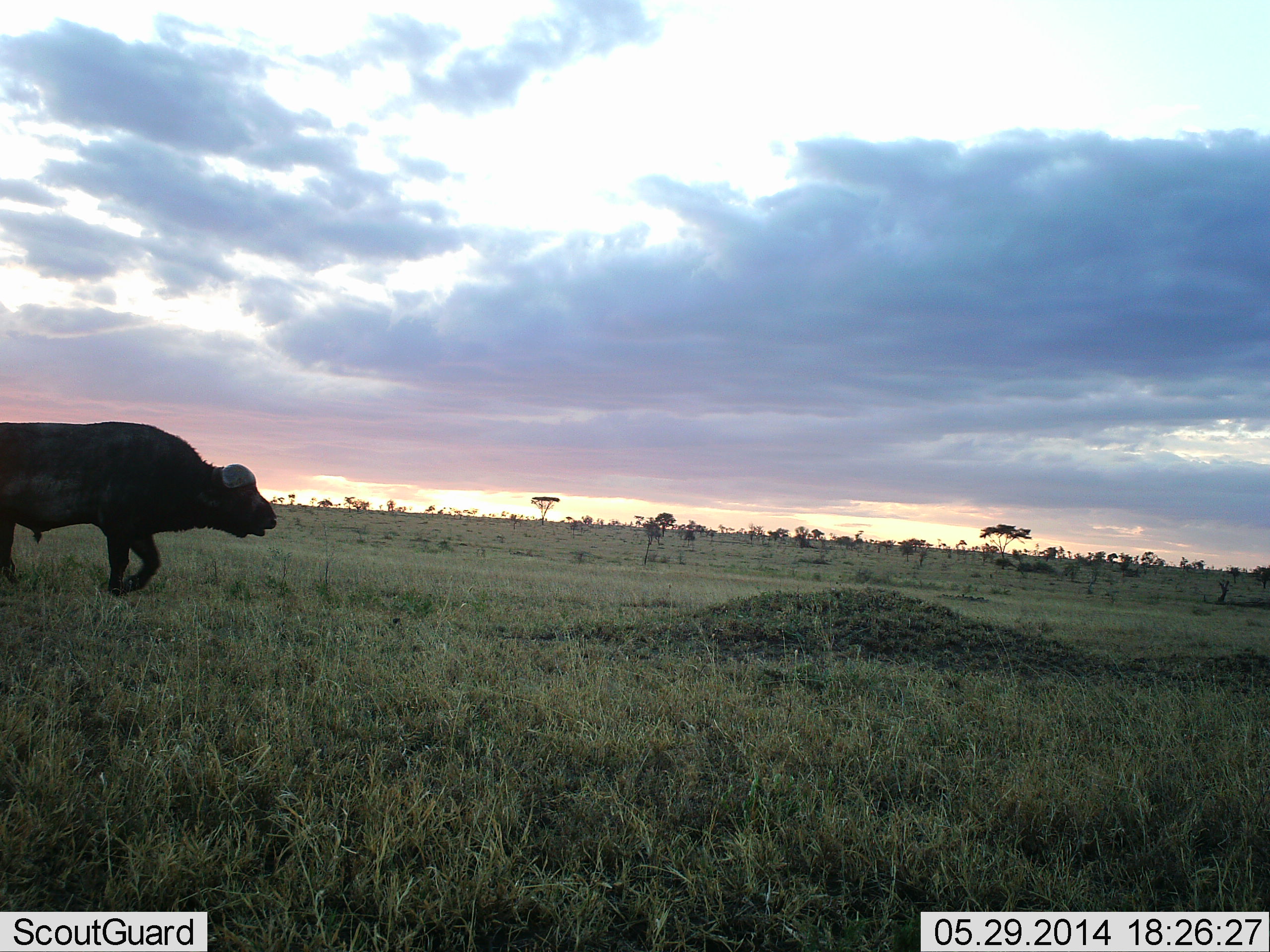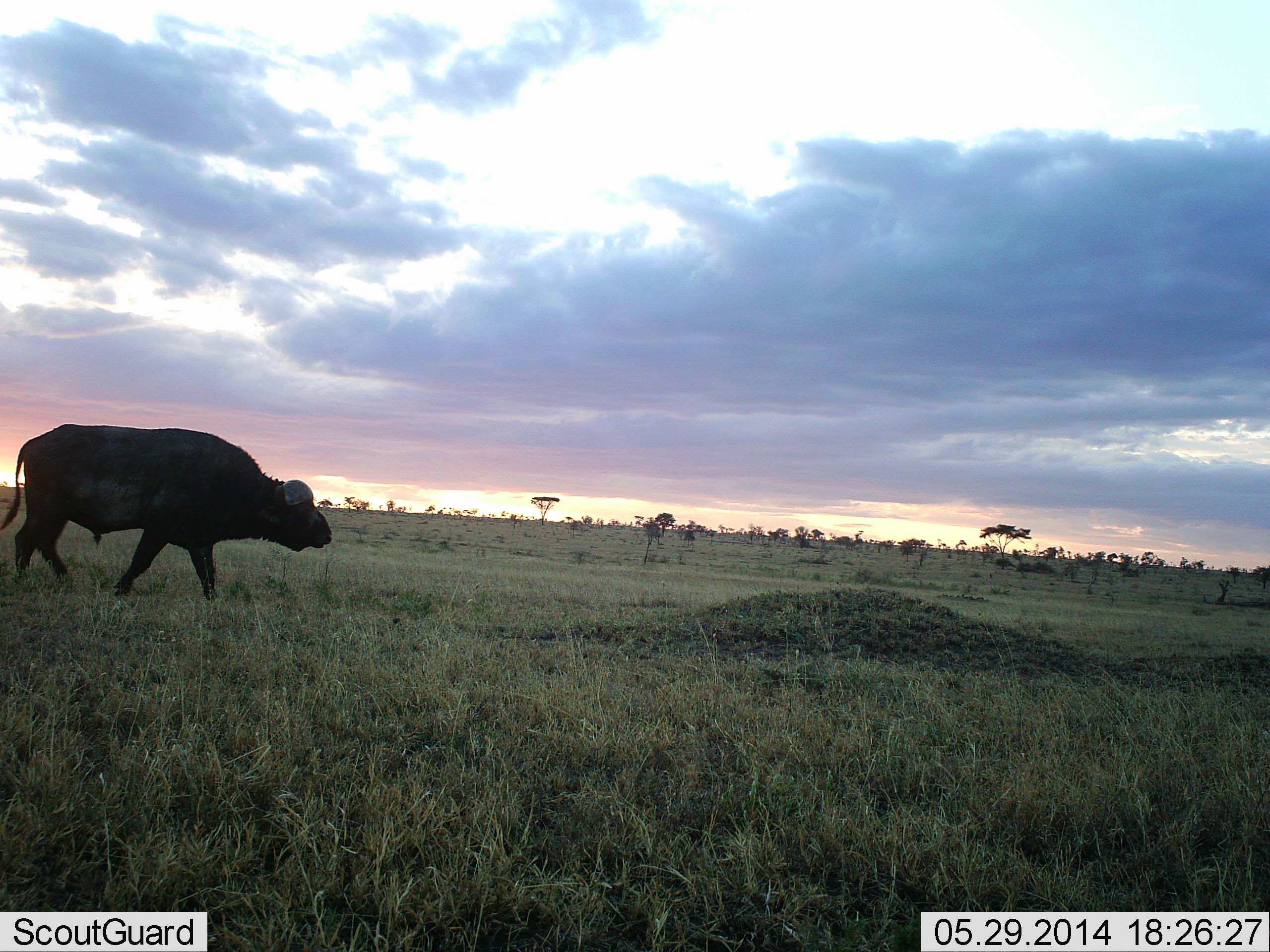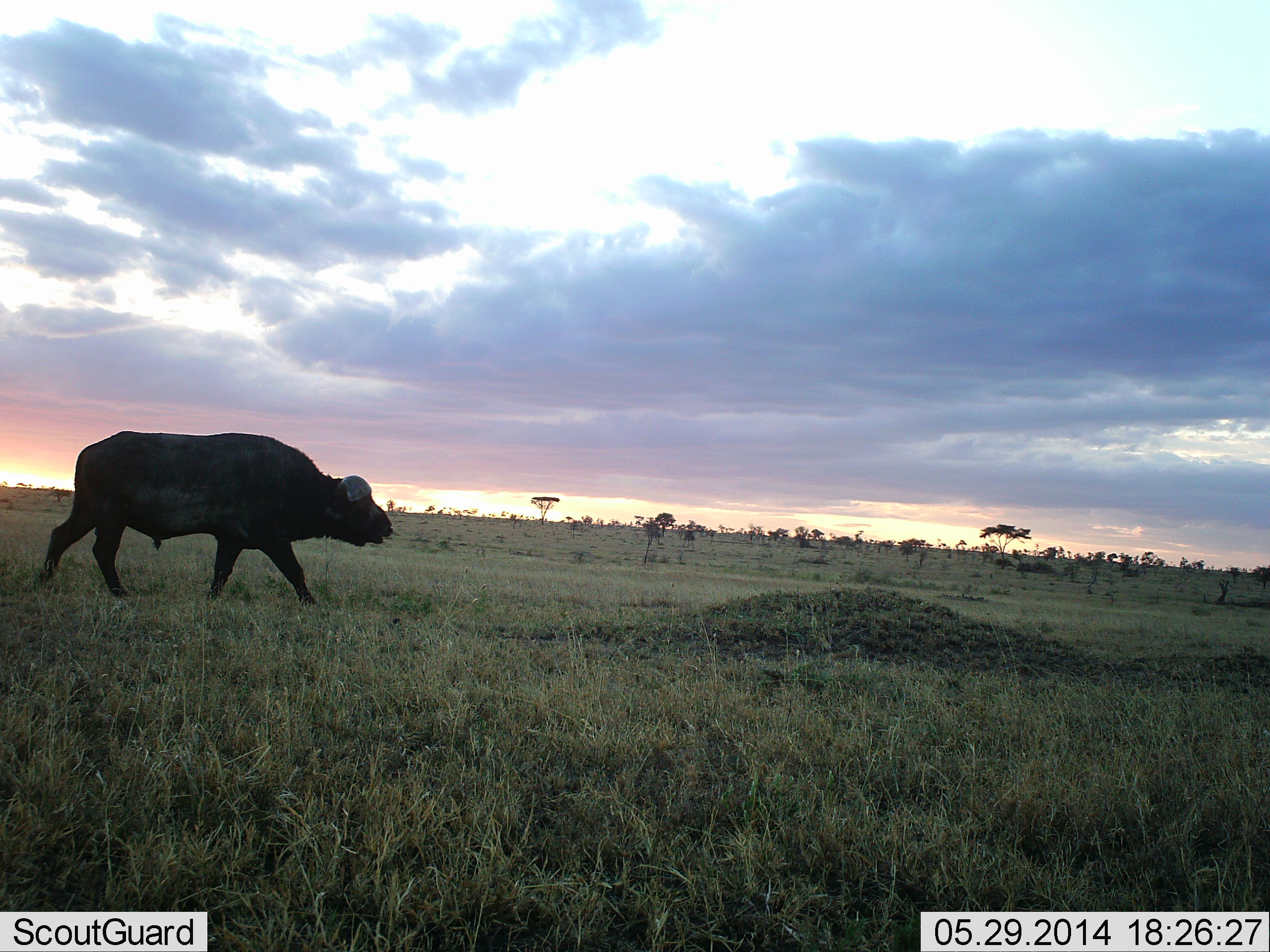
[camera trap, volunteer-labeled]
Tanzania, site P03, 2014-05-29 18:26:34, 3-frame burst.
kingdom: Animalia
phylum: Chordata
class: Mammalia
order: Artiodactyla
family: Bovidae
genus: Syncerus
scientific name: Syncerus caffer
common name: cape buffalo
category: buffalo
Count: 1.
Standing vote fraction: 9%.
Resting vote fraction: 0%.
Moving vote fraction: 100%.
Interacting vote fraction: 0%.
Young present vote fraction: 0%.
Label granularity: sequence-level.